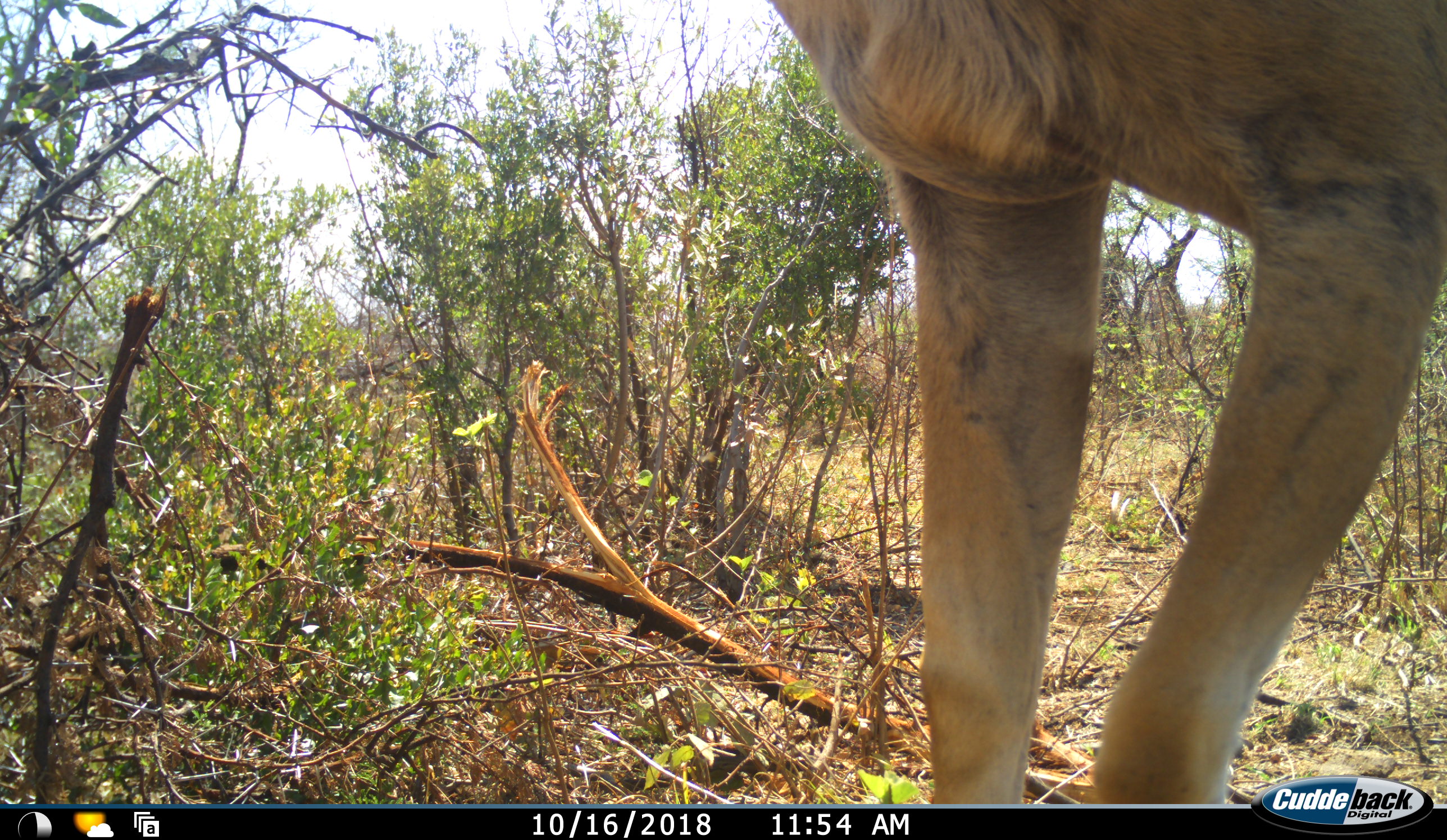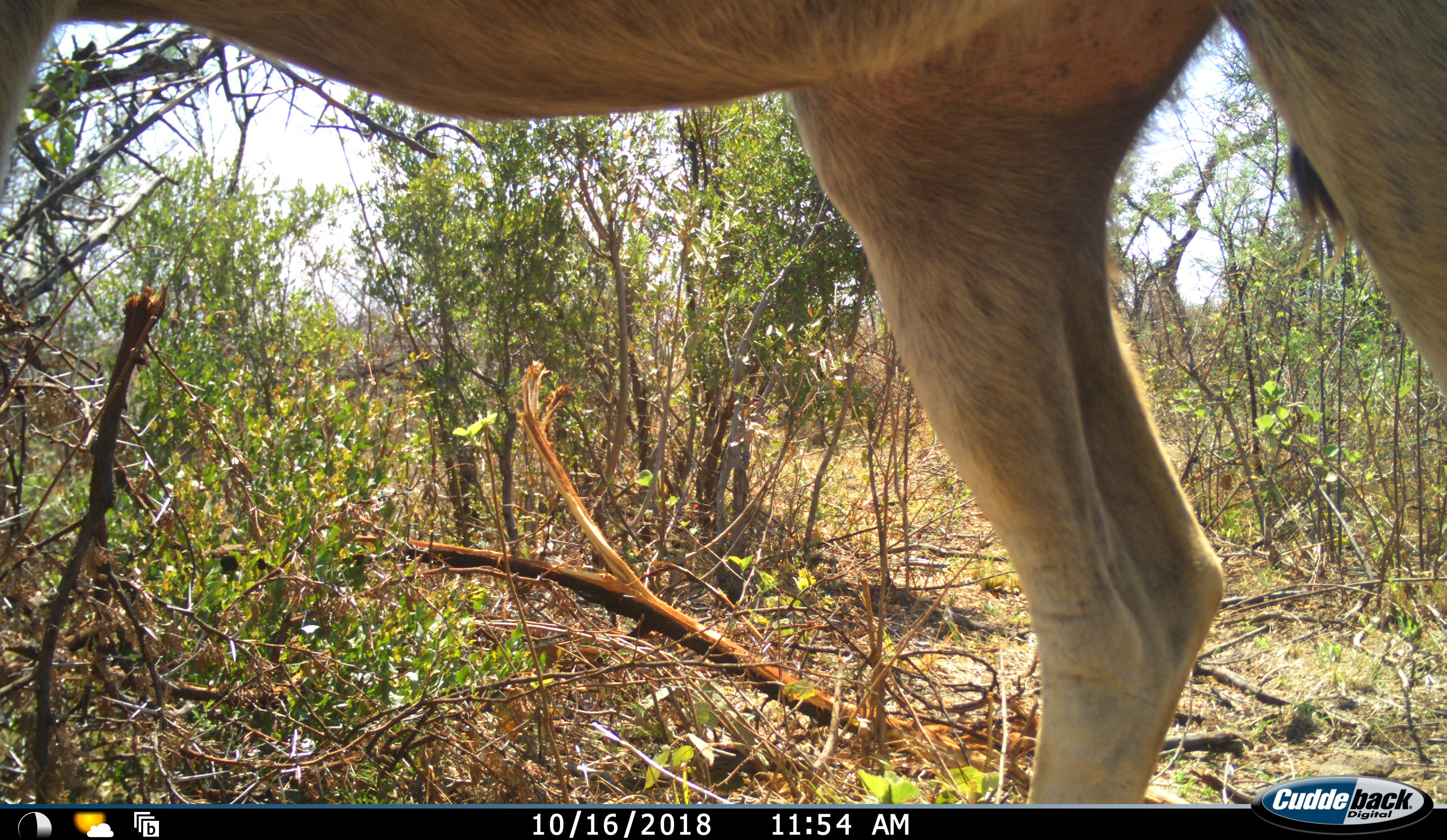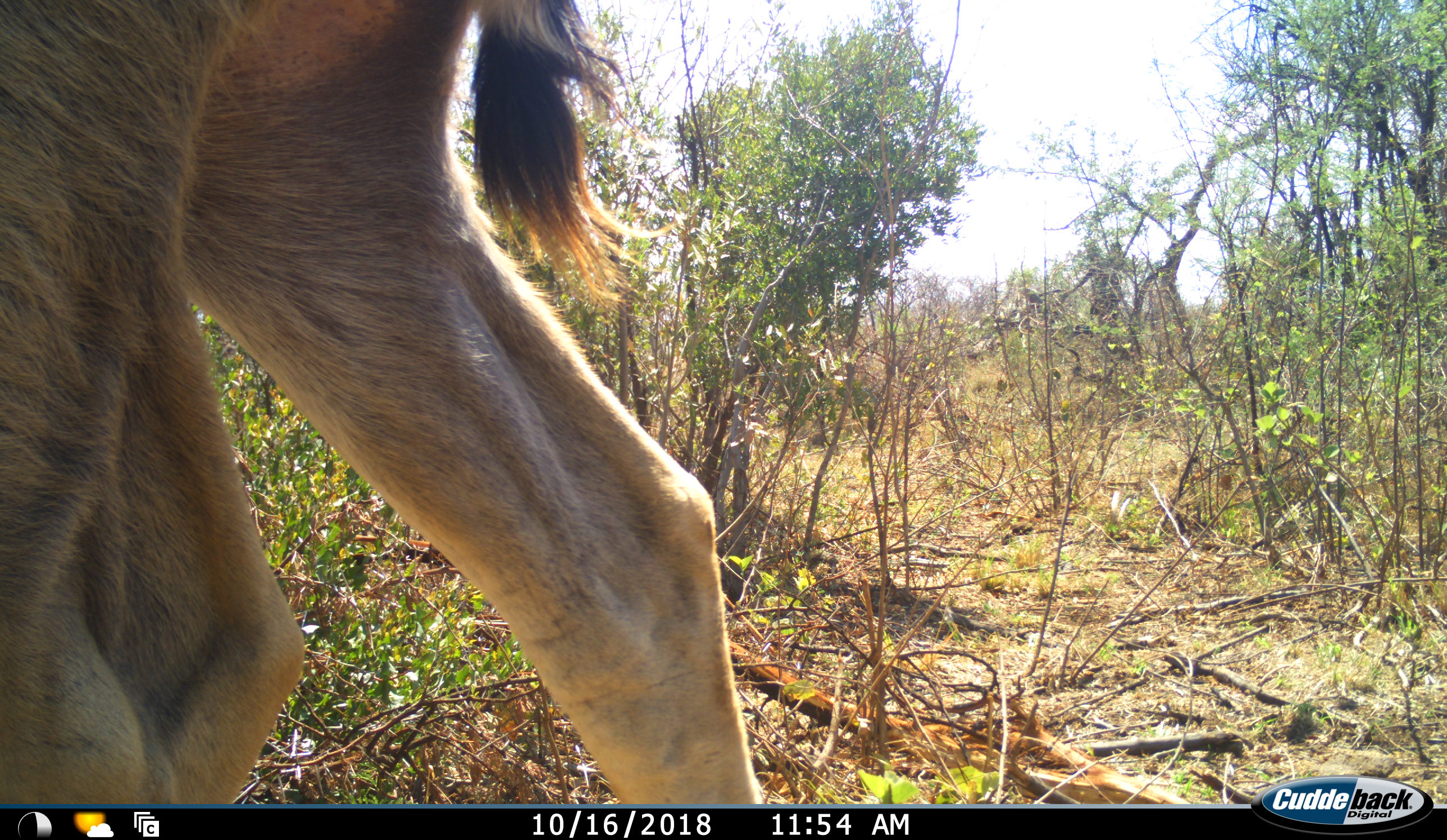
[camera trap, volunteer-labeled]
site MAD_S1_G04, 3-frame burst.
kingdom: Animalia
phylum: Chordata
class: Mammalia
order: Artiodactyla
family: Bovidae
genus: Tragelaphus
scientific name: Tragelaphus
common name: kudu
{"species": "kudu (Tragelaphus)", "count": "1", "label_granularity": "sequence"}